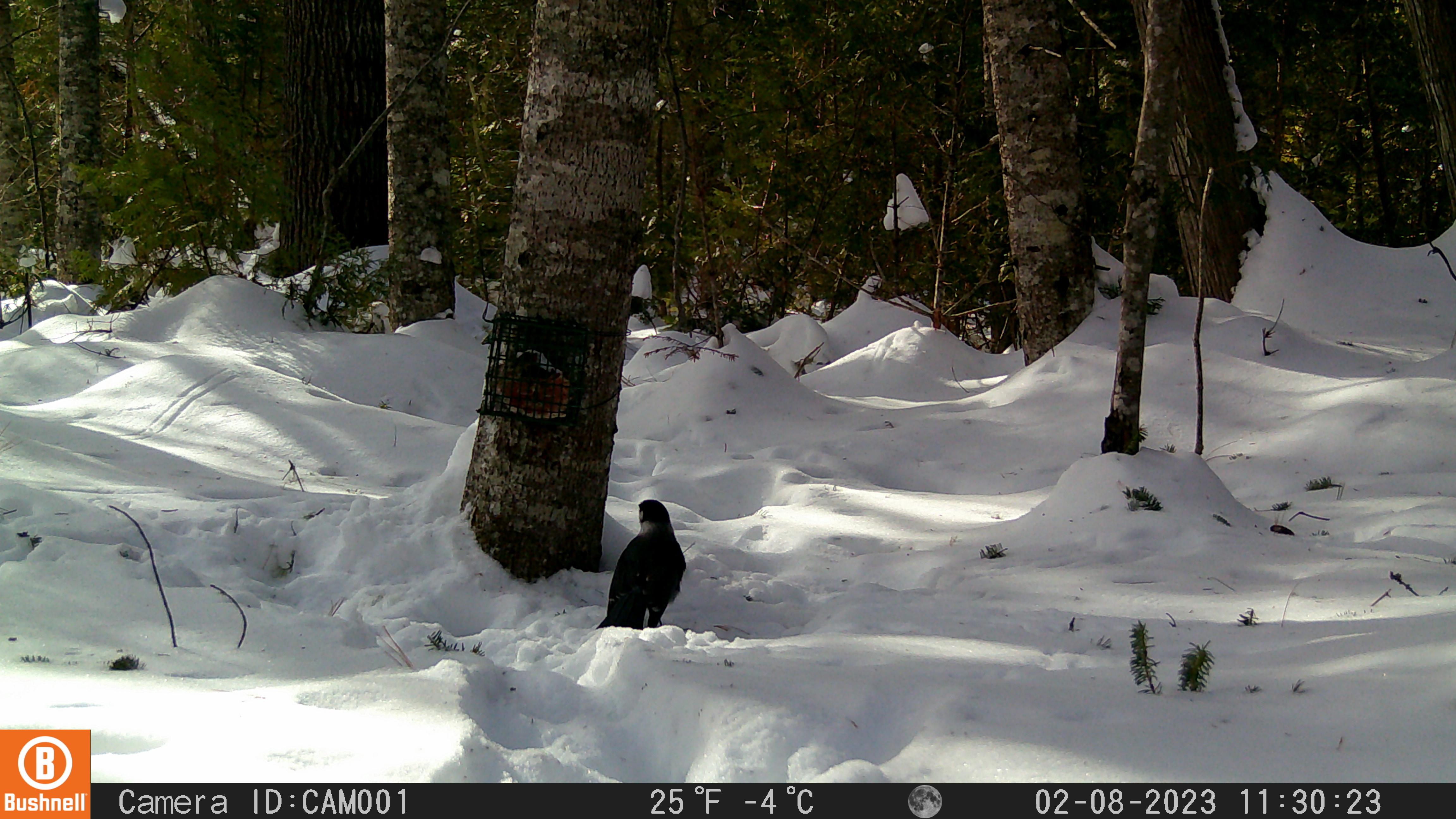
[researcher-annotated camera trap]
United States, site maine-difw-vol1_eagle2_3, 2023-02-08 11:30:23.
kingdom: Animalia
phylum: Chordata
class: Aves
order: Passeriformes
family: Corvidae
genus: Perisoreus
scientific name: Perisoreus canadensis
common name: canada jay